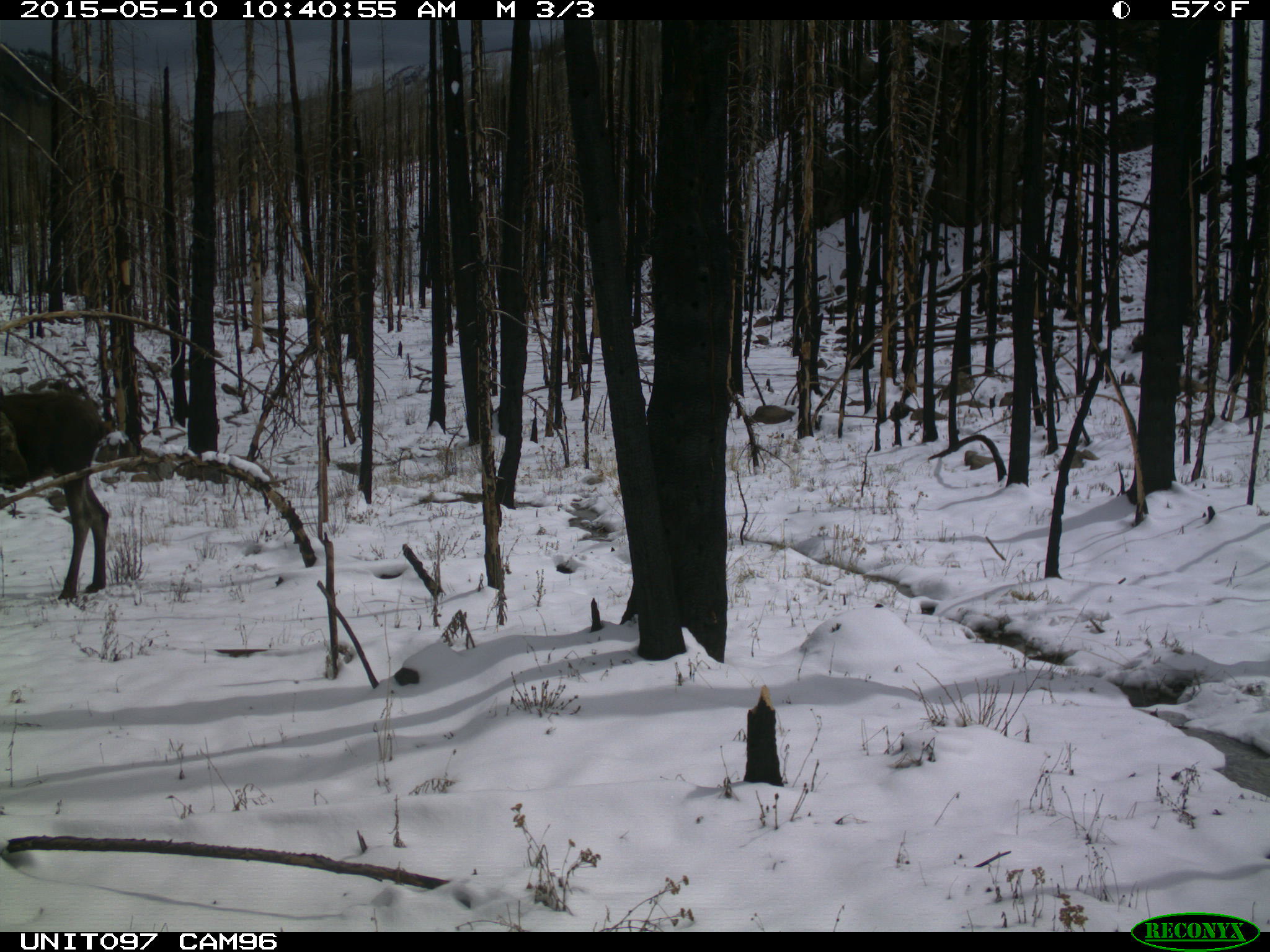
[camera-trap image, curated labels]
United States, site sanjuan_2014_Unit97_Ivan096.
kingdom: Animalia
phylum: Chordata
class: Mammalia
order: Artiodactyla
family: Cervidae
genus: Alces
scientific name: Alces alces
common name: moose